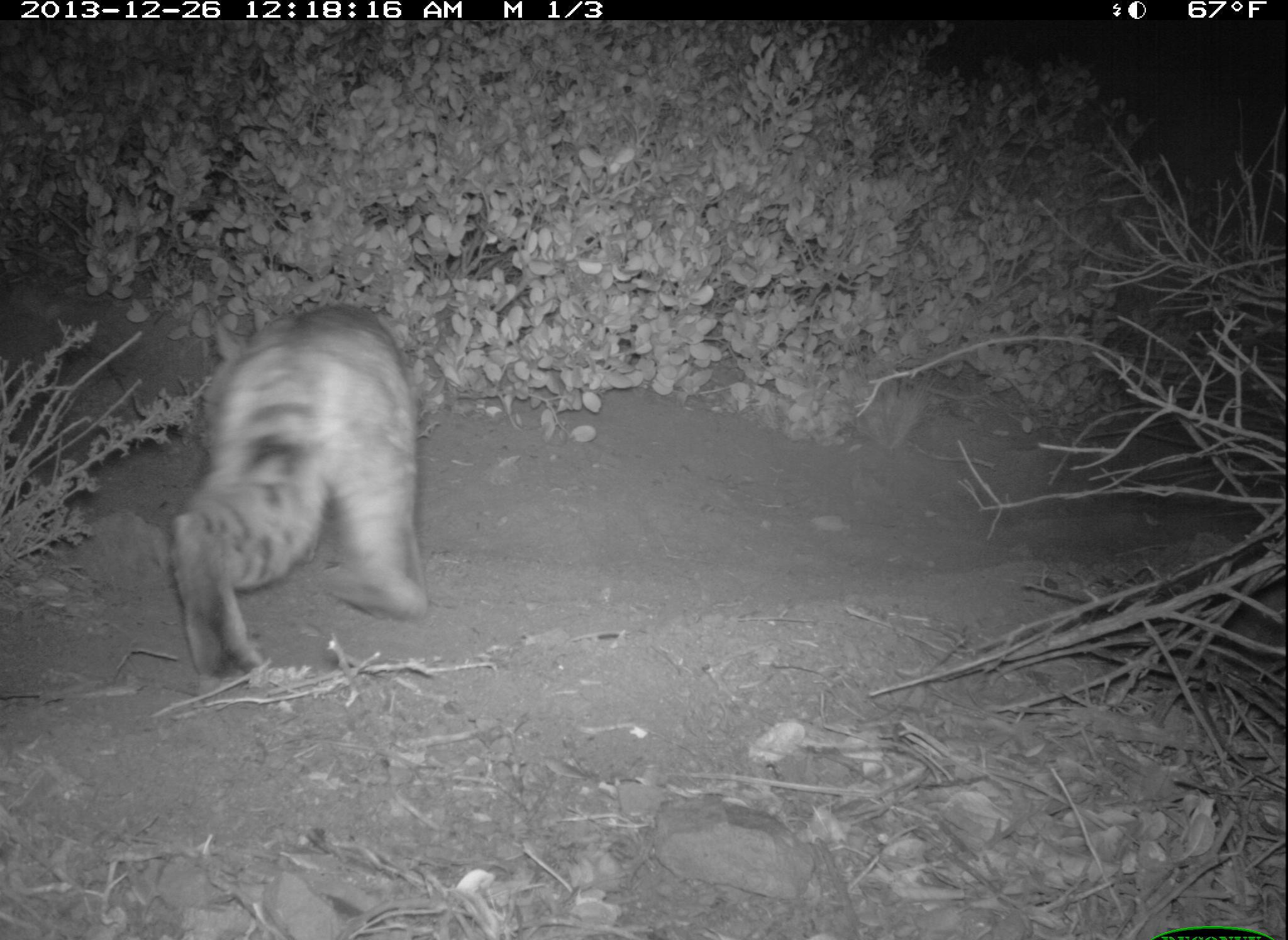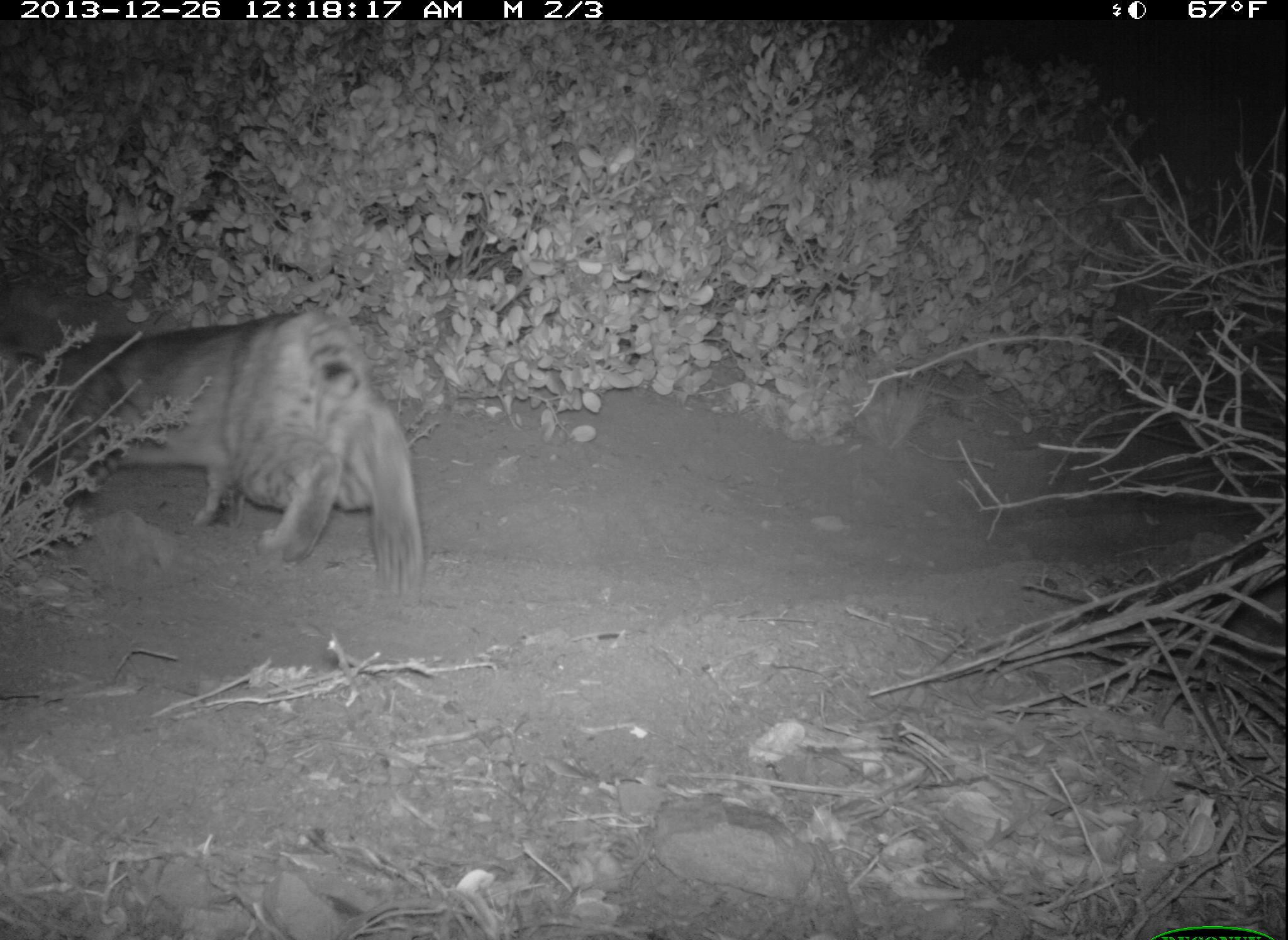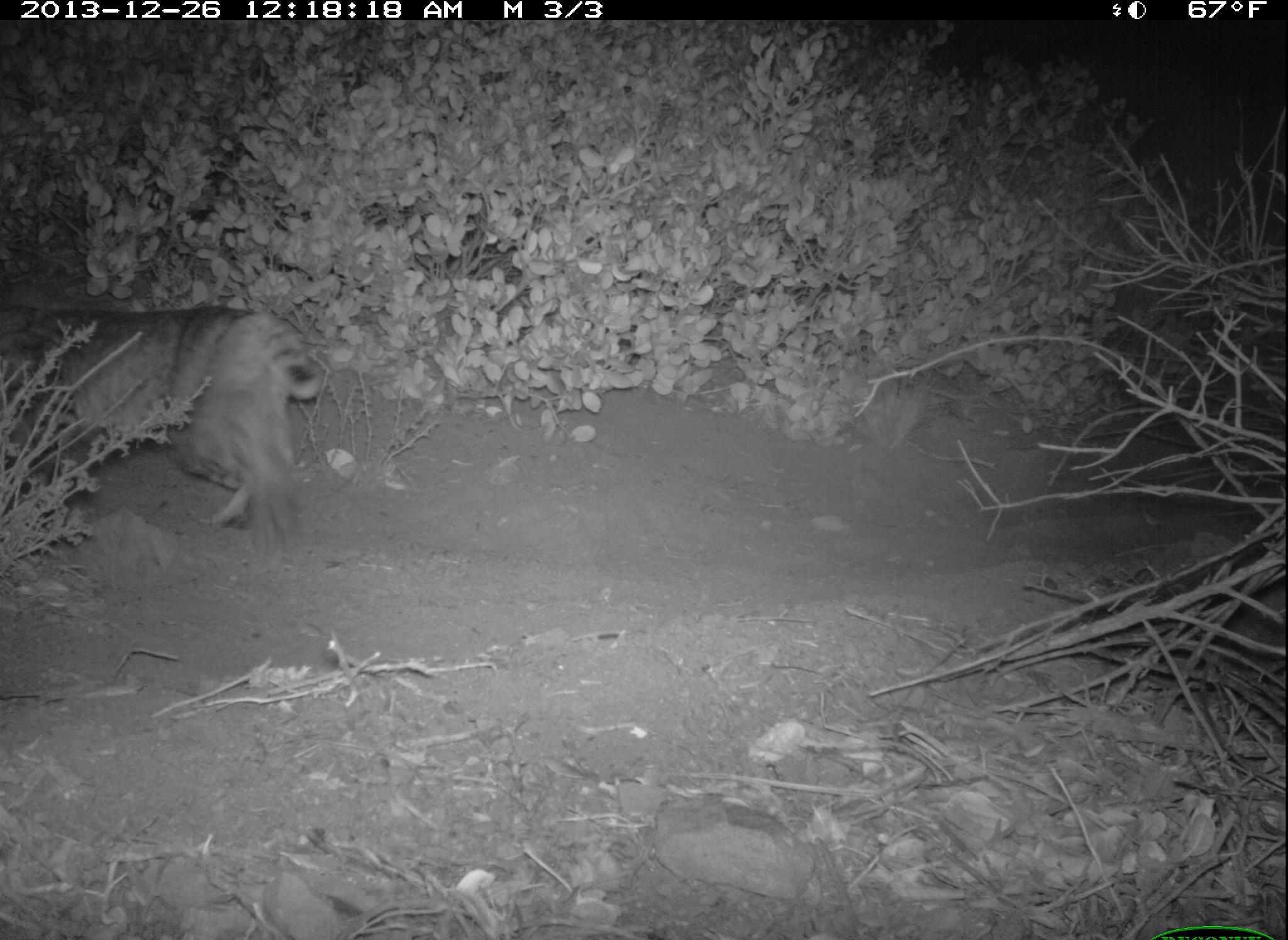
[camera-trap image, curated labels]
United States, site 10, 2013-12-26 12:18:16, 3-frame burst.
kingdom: Animalia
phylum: Chordata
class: Mammalia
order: Carnivora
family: Felidae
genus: Lynx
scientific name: Lynx rufus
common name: bobcat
Bobcat (Lynx rufus).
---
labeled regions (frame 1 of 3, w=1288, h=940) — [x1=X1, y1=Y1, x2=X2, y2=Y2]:
bobcat: [x1=167, y1=302, x2=430, y2=682]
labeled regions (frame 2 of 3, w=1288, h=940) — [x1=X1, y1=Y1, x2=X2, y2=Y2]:
bobcat: [x1=0, y1=311, x2=426, y2=607]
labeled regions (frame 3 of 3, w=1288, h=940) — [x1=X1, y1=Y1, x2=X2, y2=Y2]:
bobcat: [x1=0, y1=306, x2=326, y2=555]